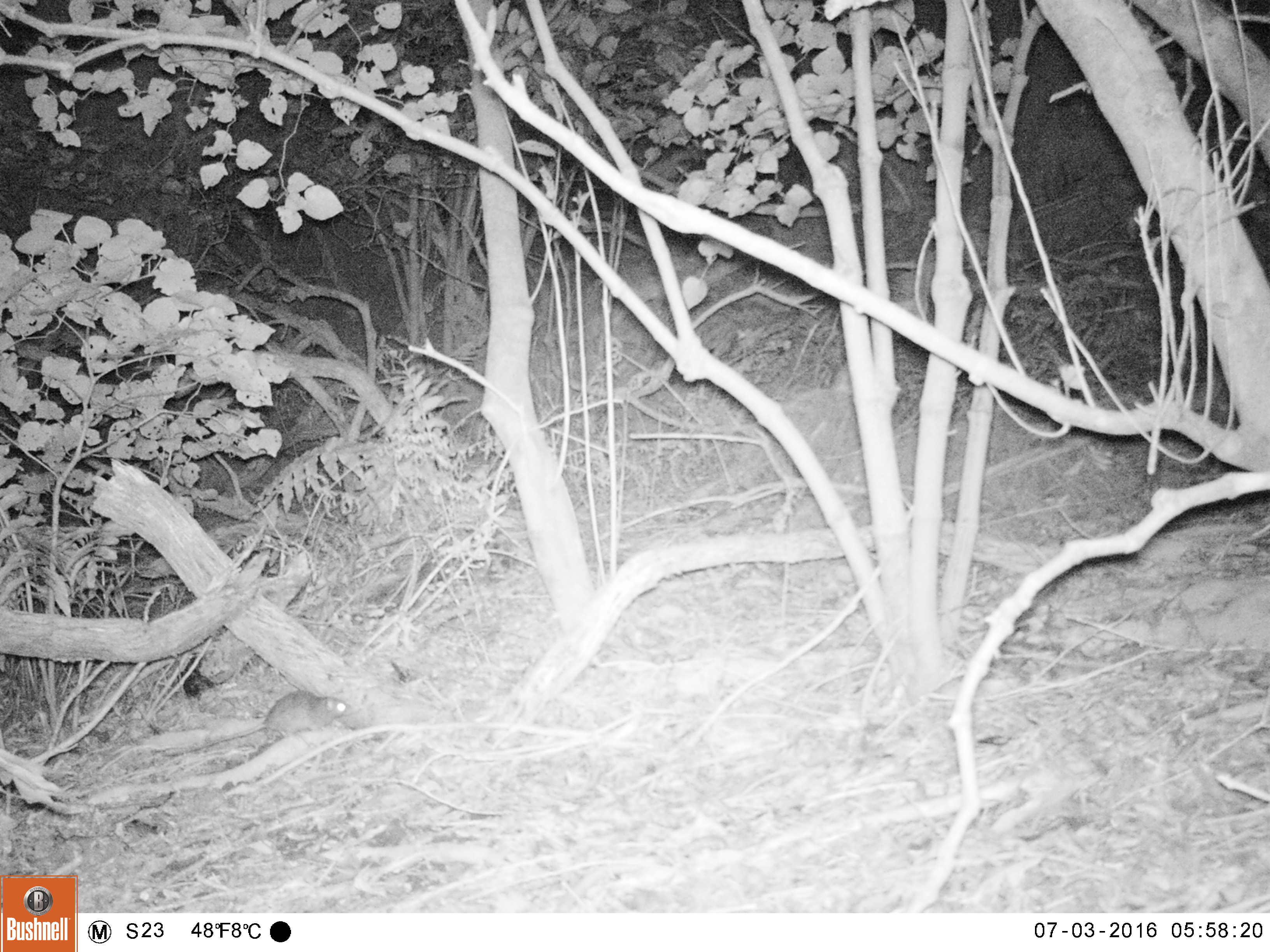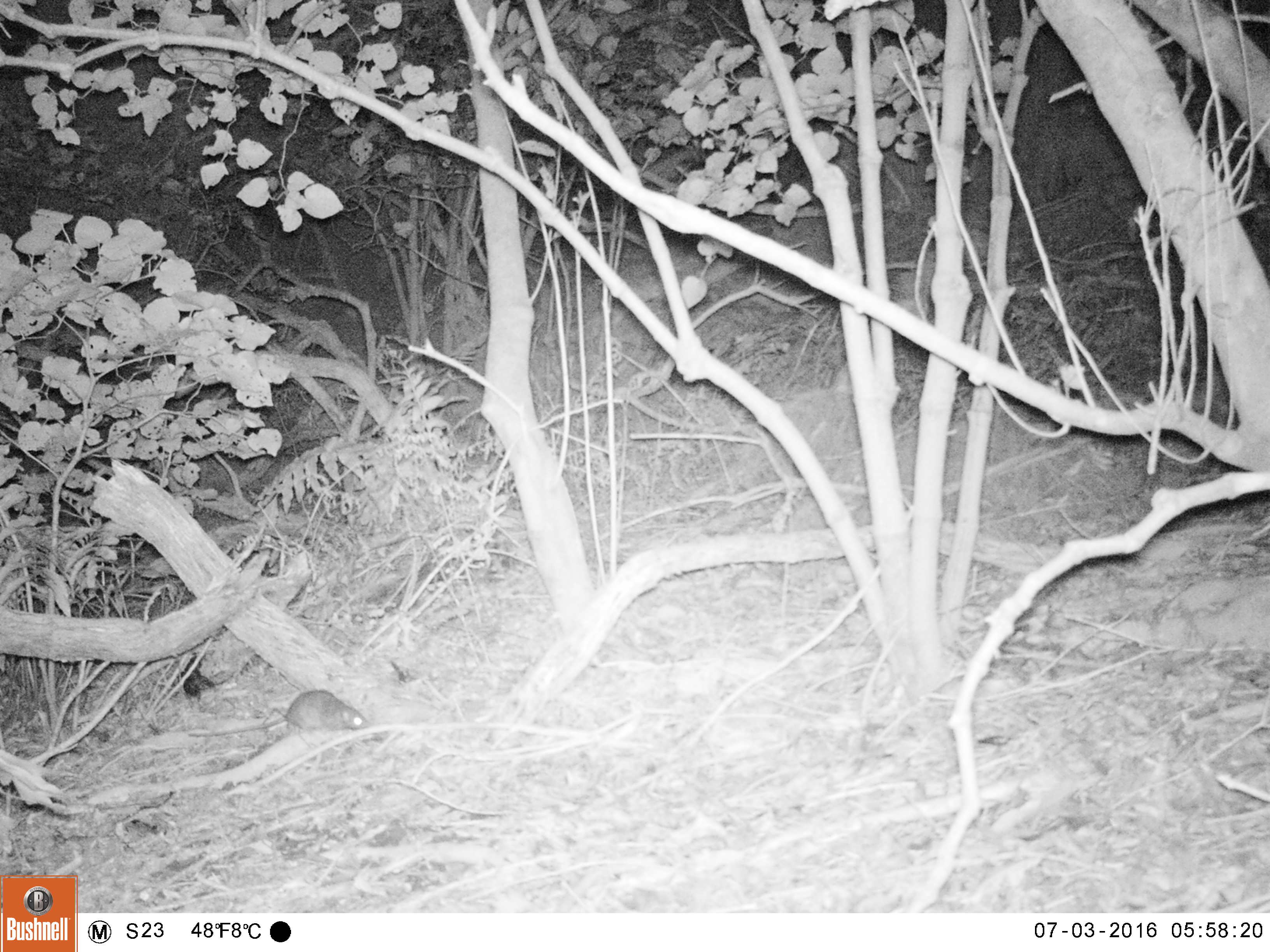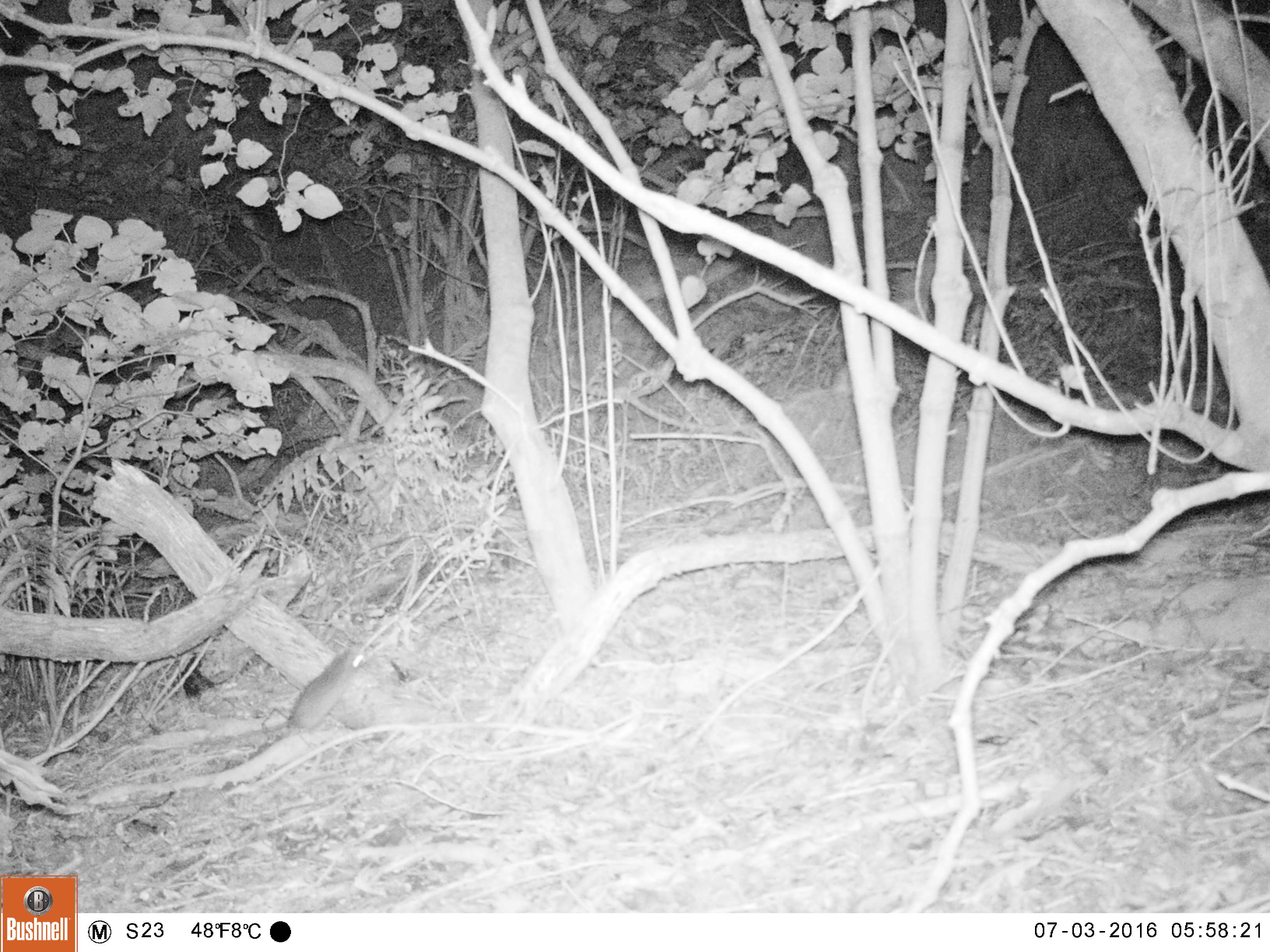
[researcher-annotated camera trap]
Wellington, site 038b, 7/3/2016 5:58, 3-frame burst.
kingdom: Animalia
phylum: Chordata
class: Mammalia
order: Rodentia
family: Muridae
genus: Rattus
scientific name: Rattus rattus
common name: ship rat